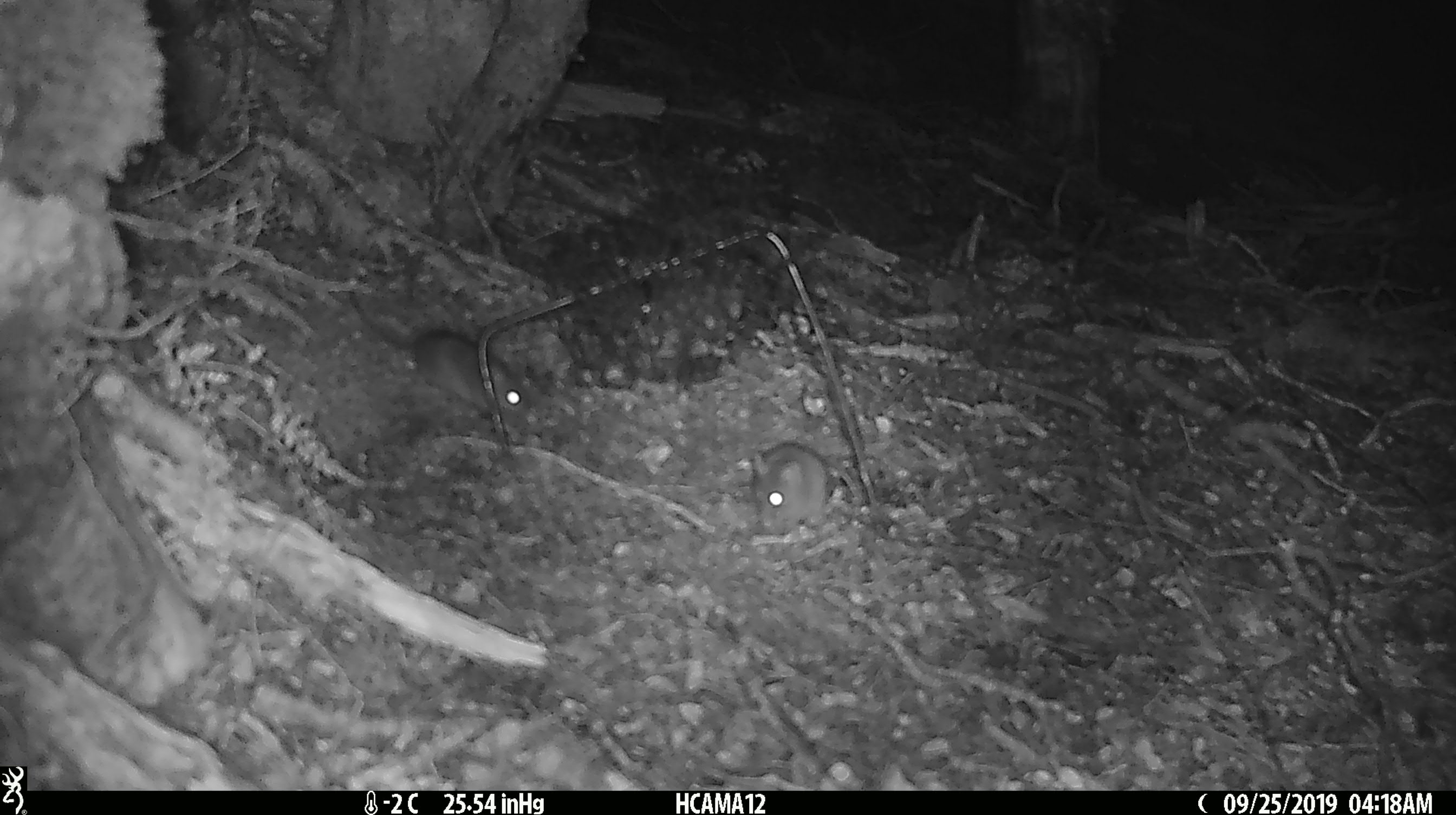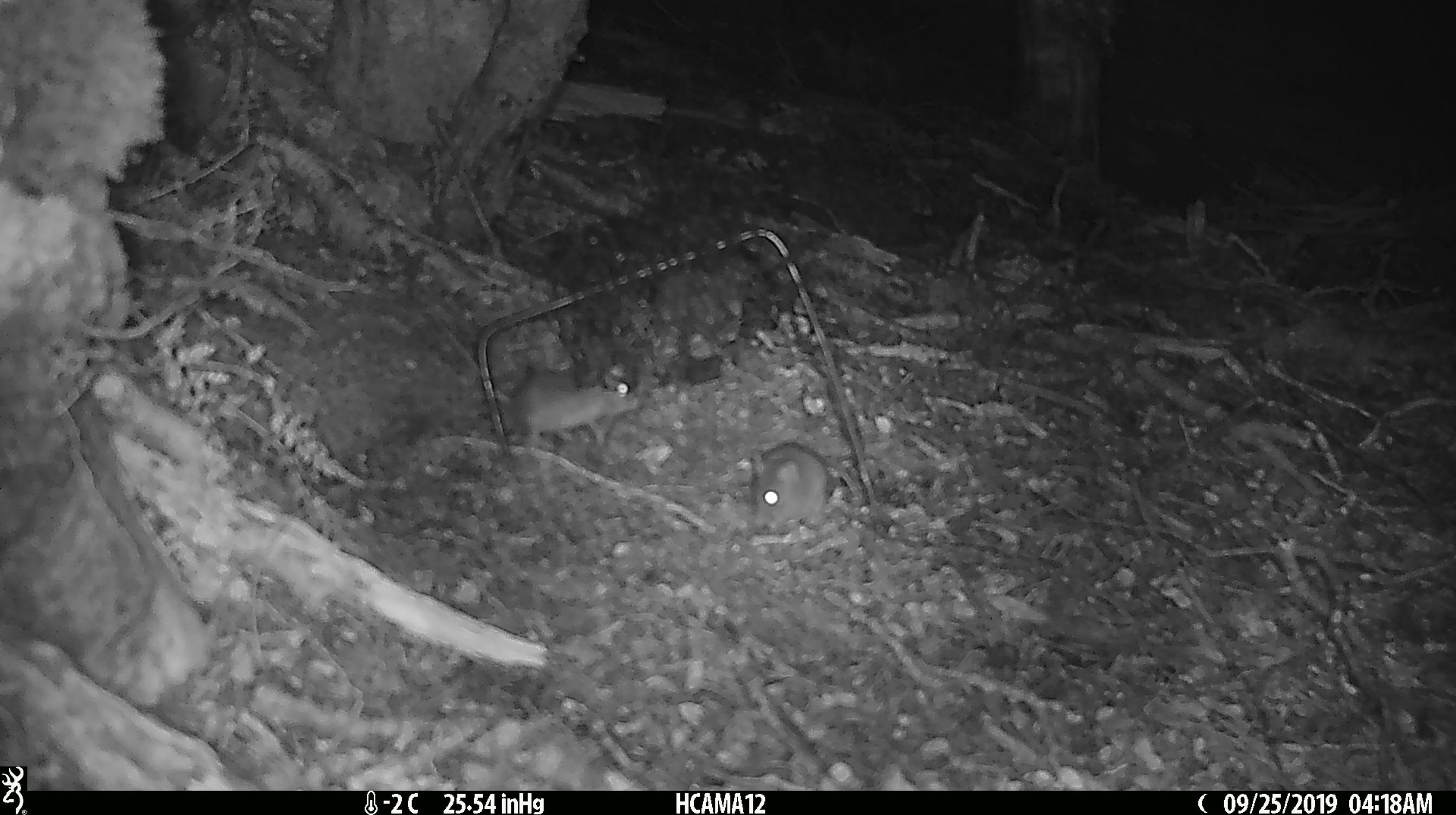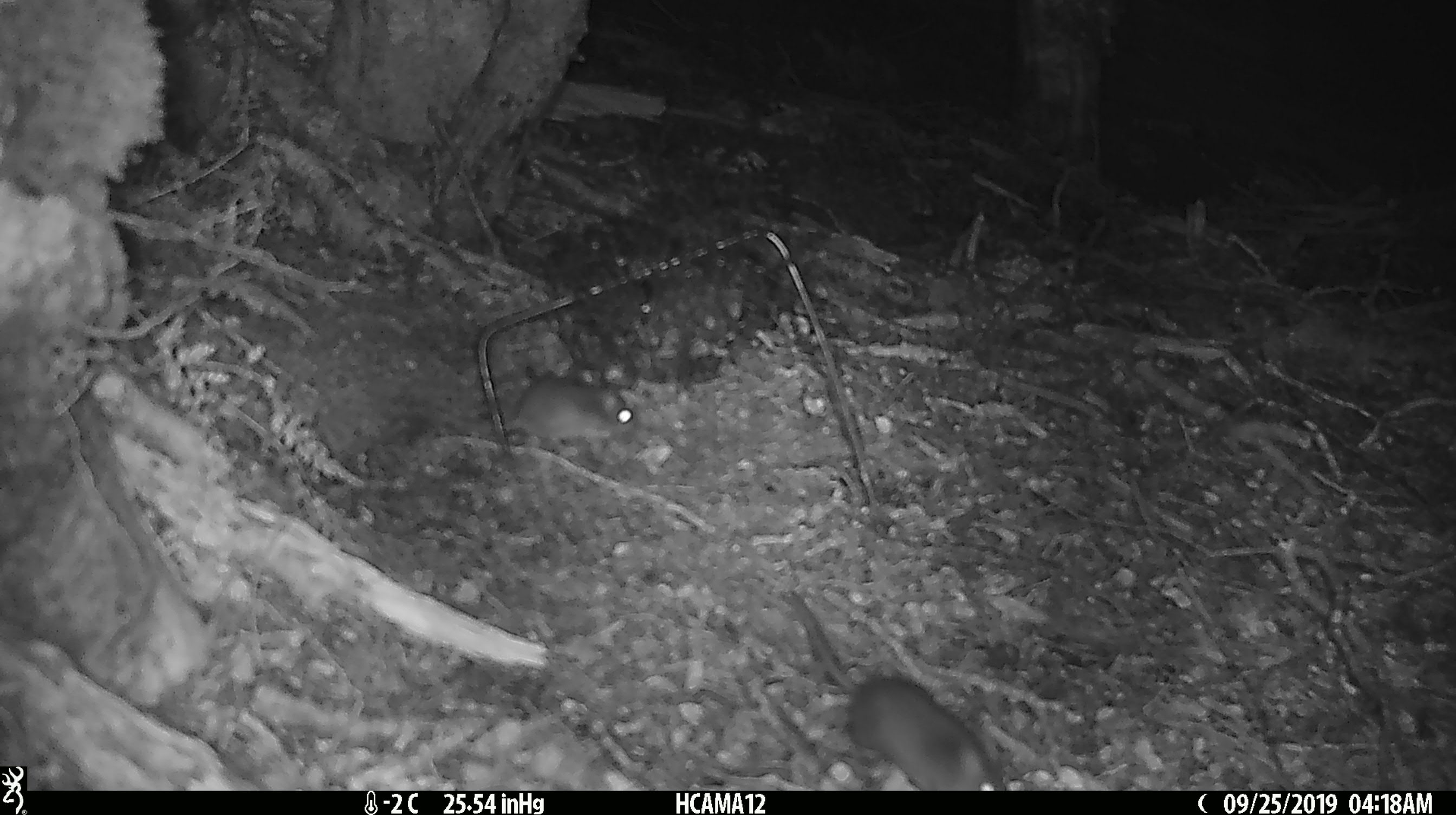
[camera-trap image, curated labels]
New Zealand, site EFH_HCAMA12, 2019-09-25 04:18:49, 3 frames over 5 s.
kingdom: Animalia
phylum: Chordata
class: Mammalia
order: Rodentia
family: Muridae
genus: Rattus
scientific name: Rattus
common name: rat